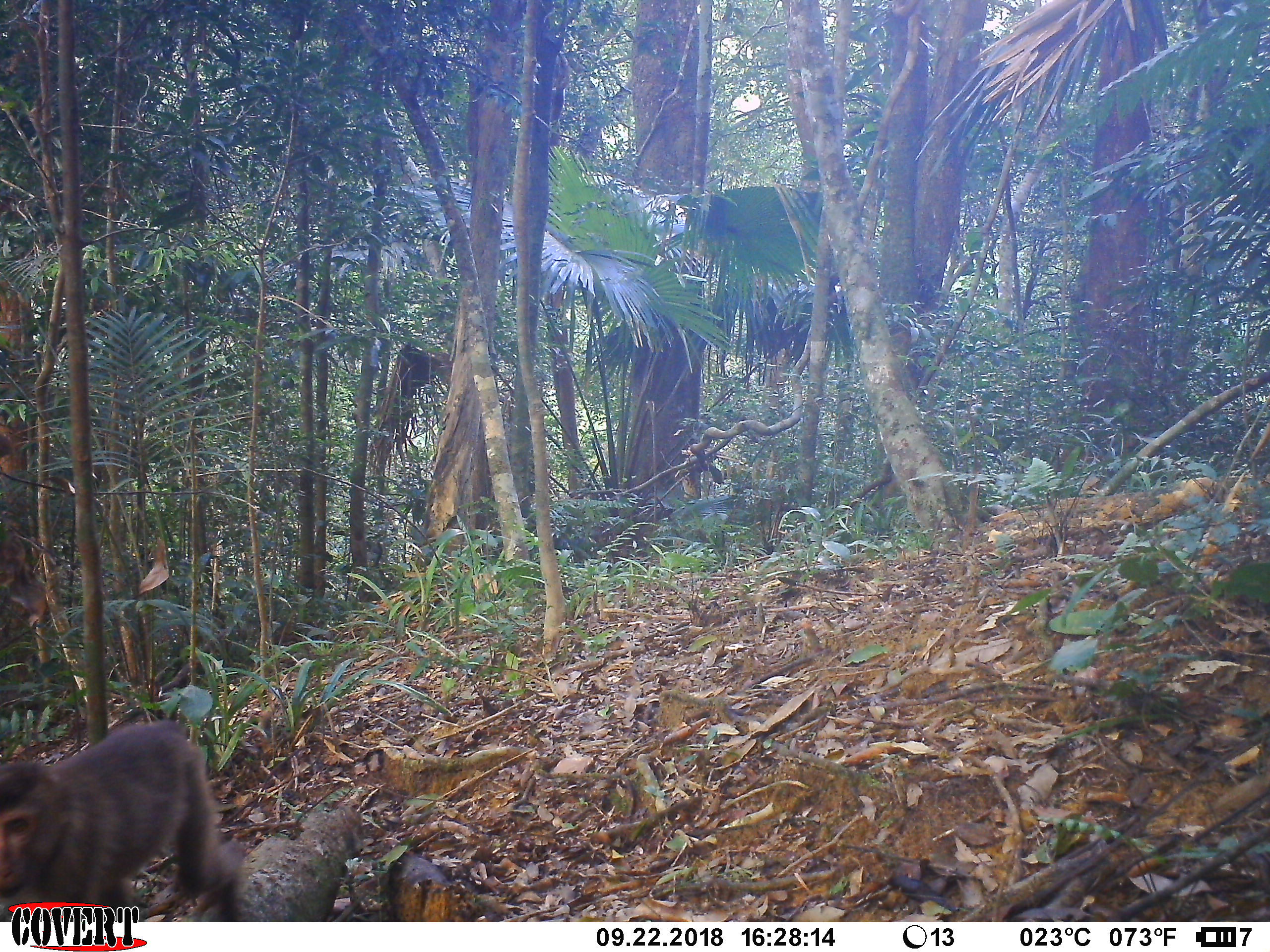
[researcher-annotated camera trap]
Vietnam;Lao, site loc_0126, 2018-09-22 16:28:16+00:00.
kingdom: Animalia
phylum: Chordata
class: Mammalia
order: Primates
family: Cercopithecidae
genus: Macaca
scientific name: Macaca nemestrina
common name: pig-tailed macaque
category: pig tailed macaque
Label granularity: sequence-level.